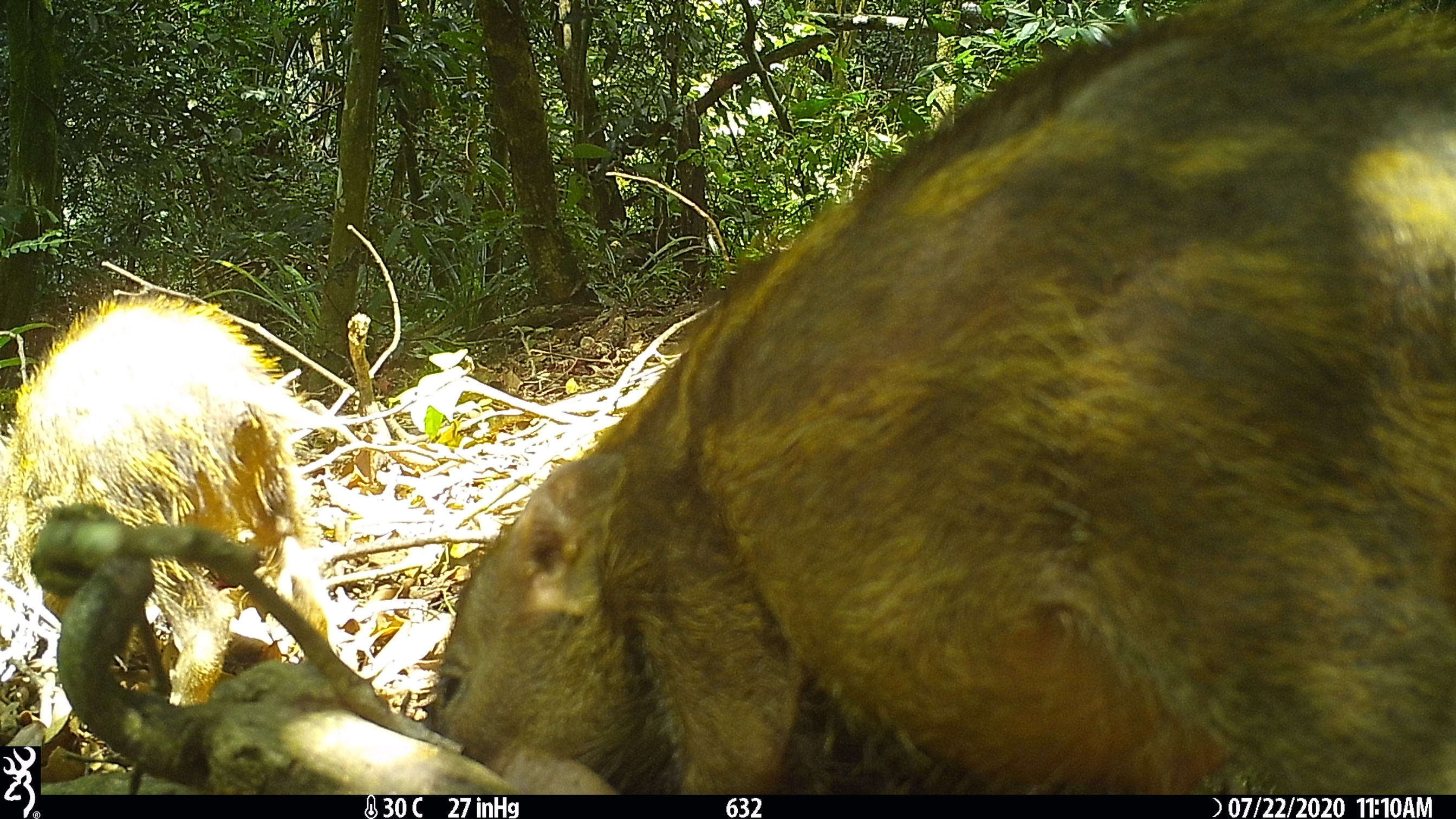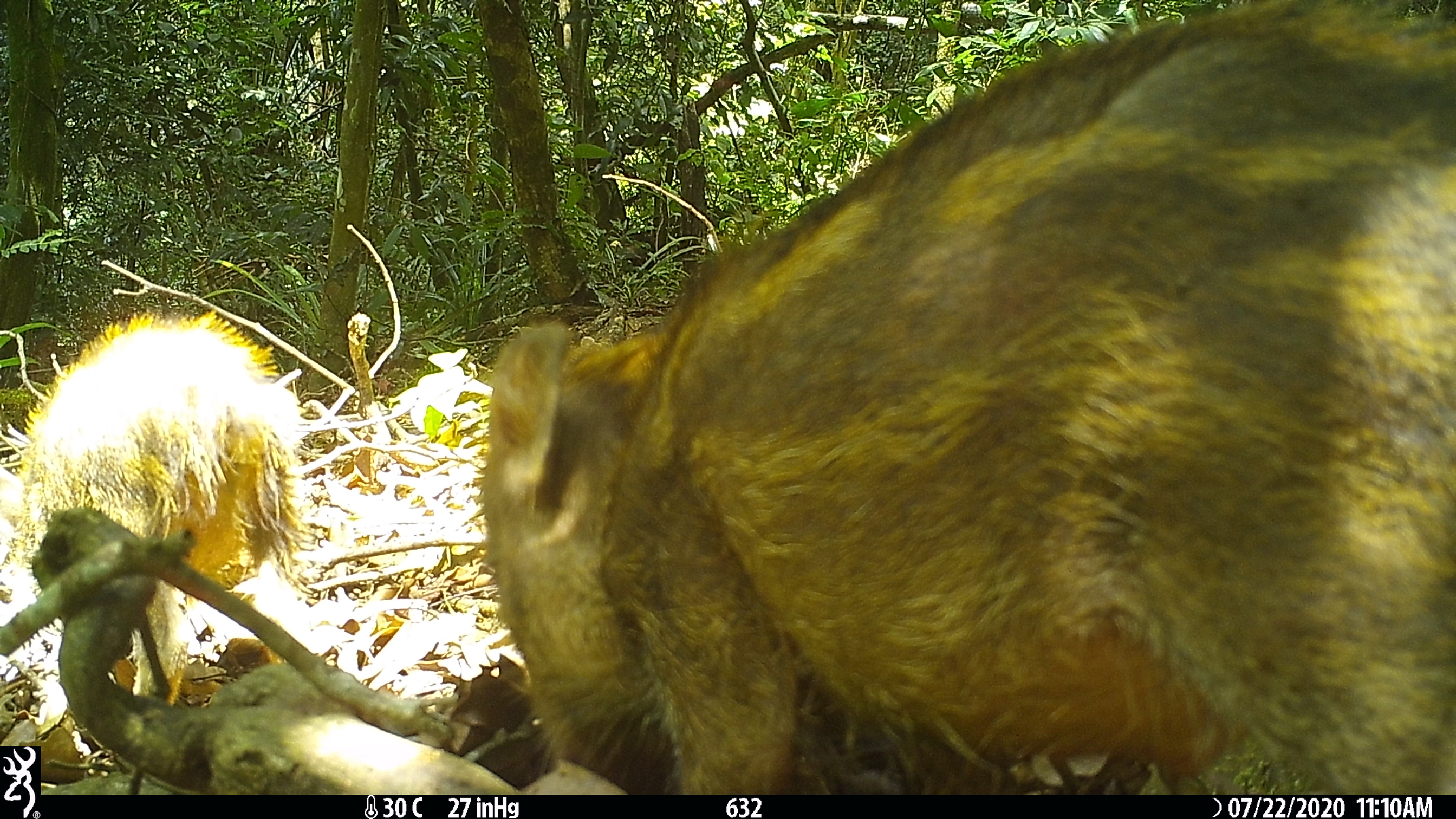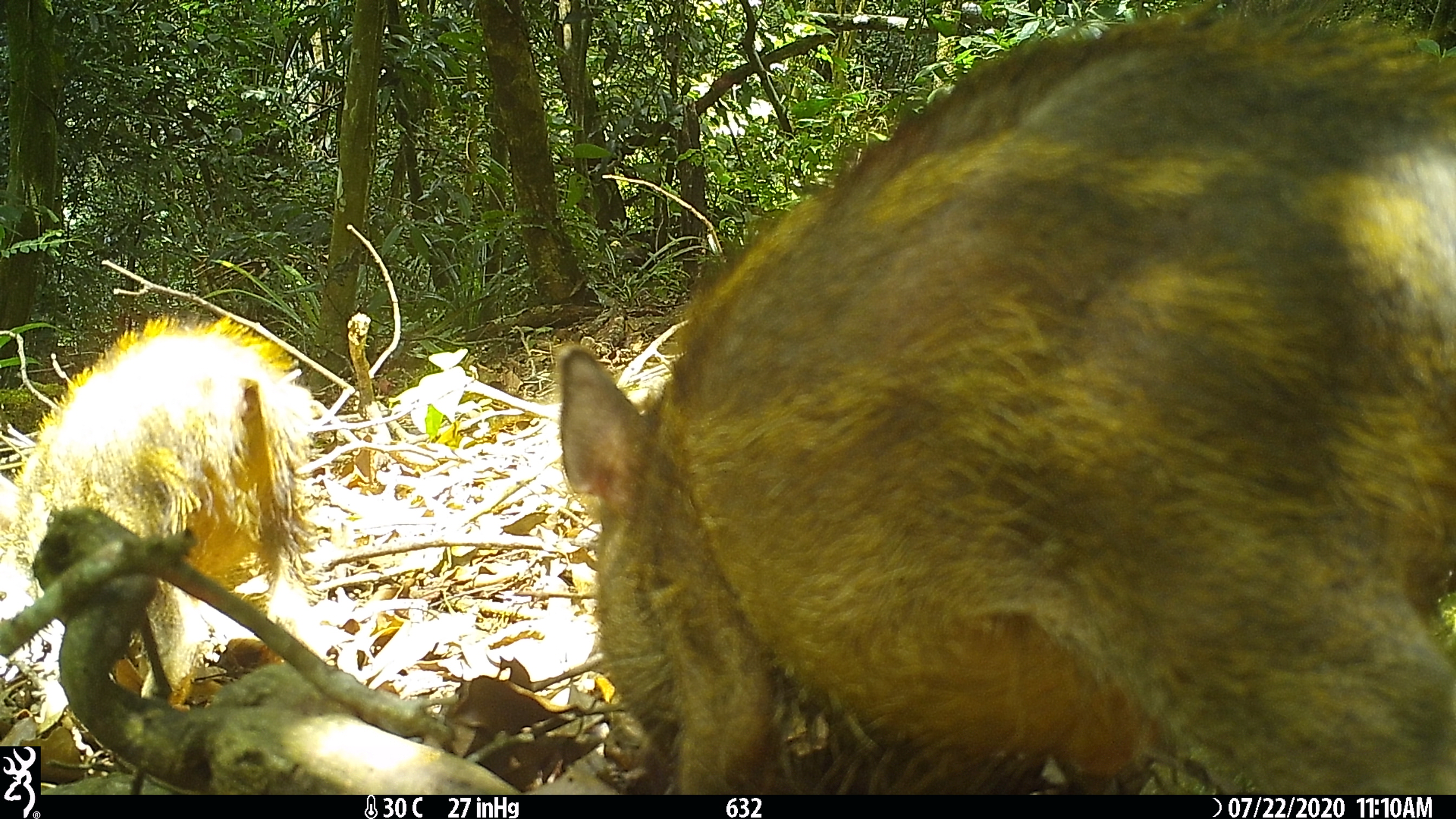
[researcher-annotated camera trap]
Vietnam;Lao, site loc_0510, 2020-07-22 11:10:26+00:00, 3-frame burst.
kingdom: Animalia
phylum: Chordata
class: Mammalia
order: Artiodactyla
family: Suidae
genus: Sus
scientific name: Sus scrofa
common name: eurasian wild pig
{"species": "eurasian wild pig (Sus scrofa)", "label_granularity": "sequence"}